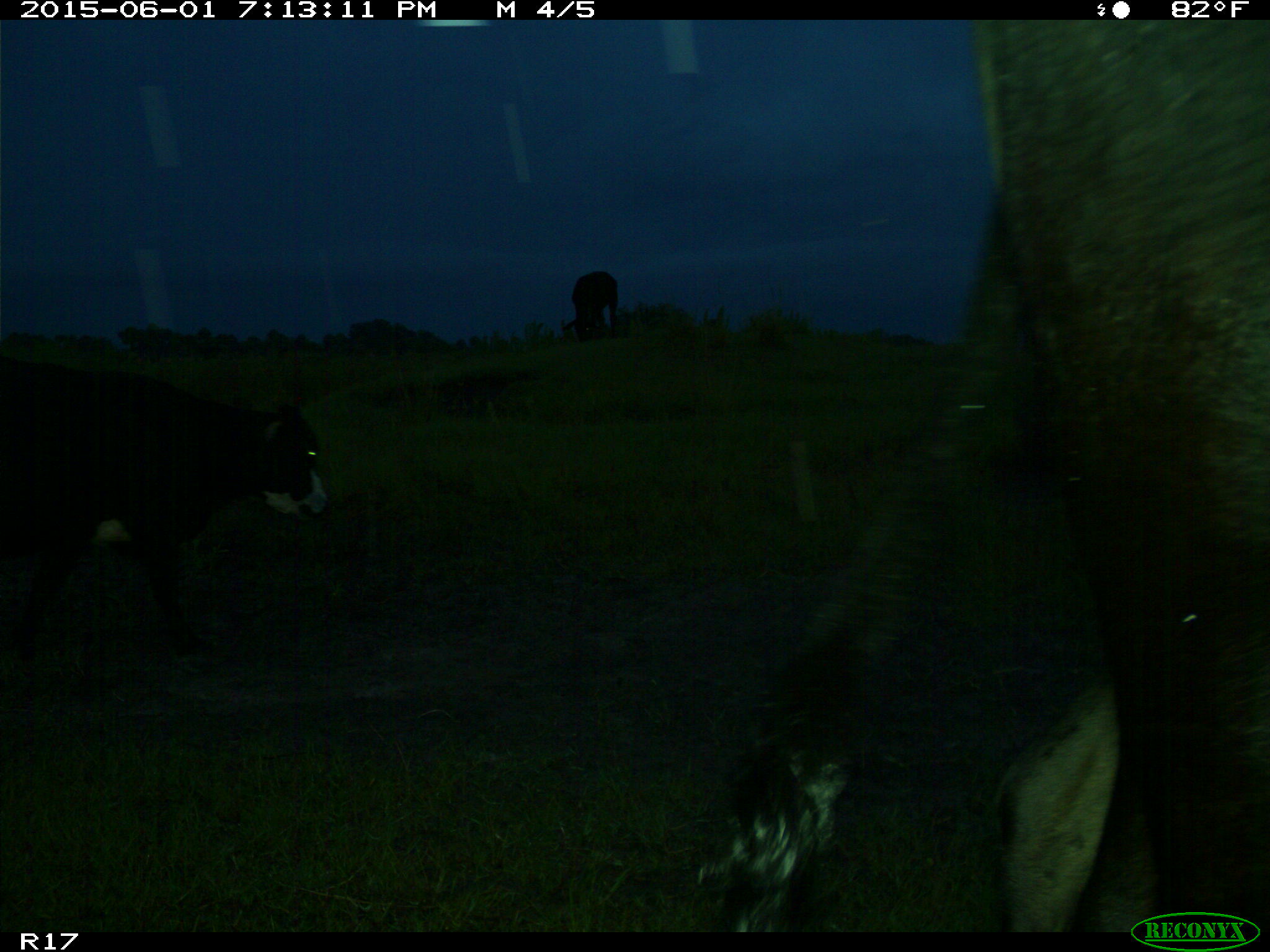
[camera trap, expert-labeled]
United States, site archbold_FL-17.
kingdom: Animalia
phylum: Chordata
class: Mammalia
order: Artiodactyla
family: Bovidae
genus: Bos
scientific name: Bos taurus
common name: domestic cow